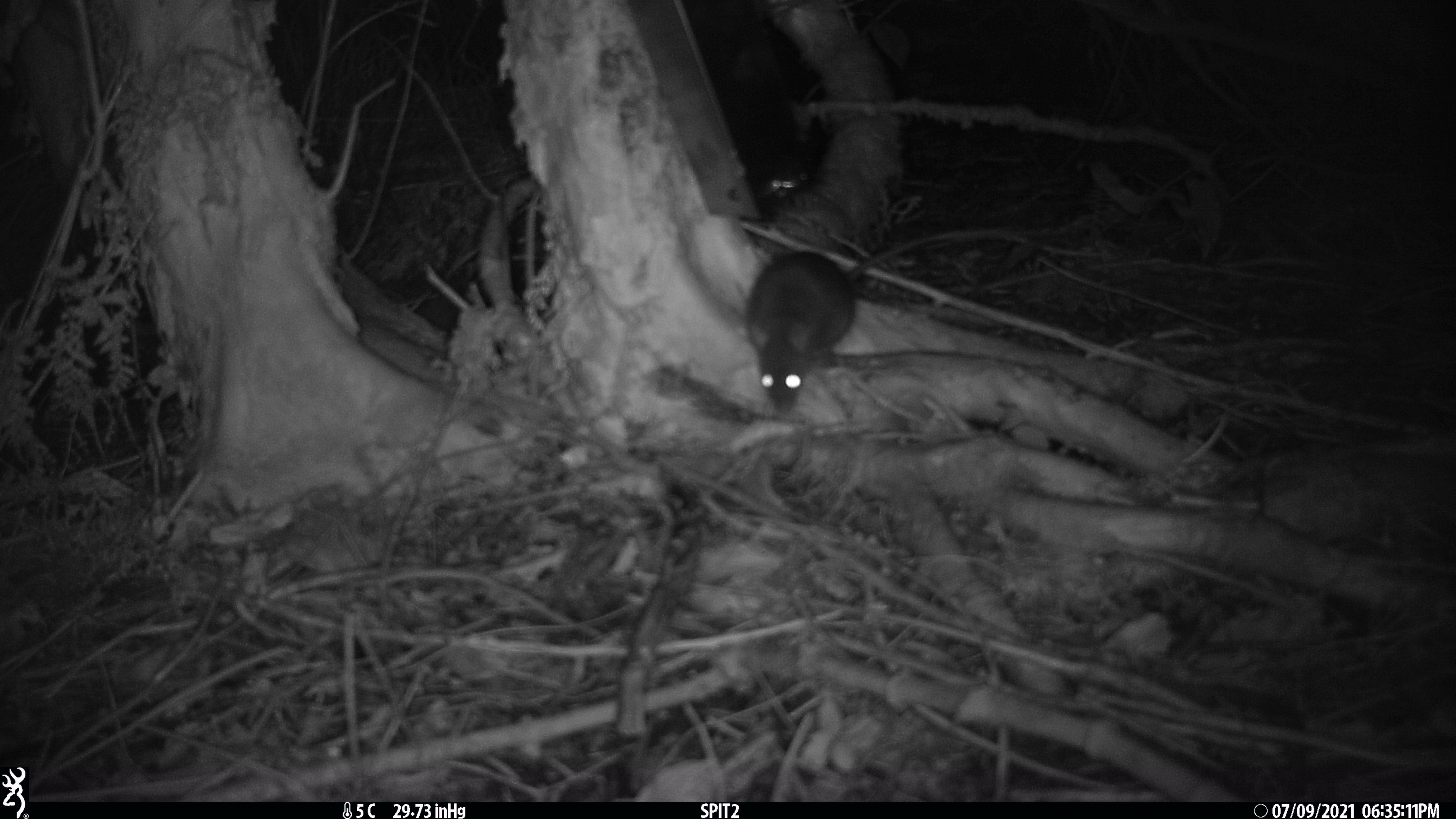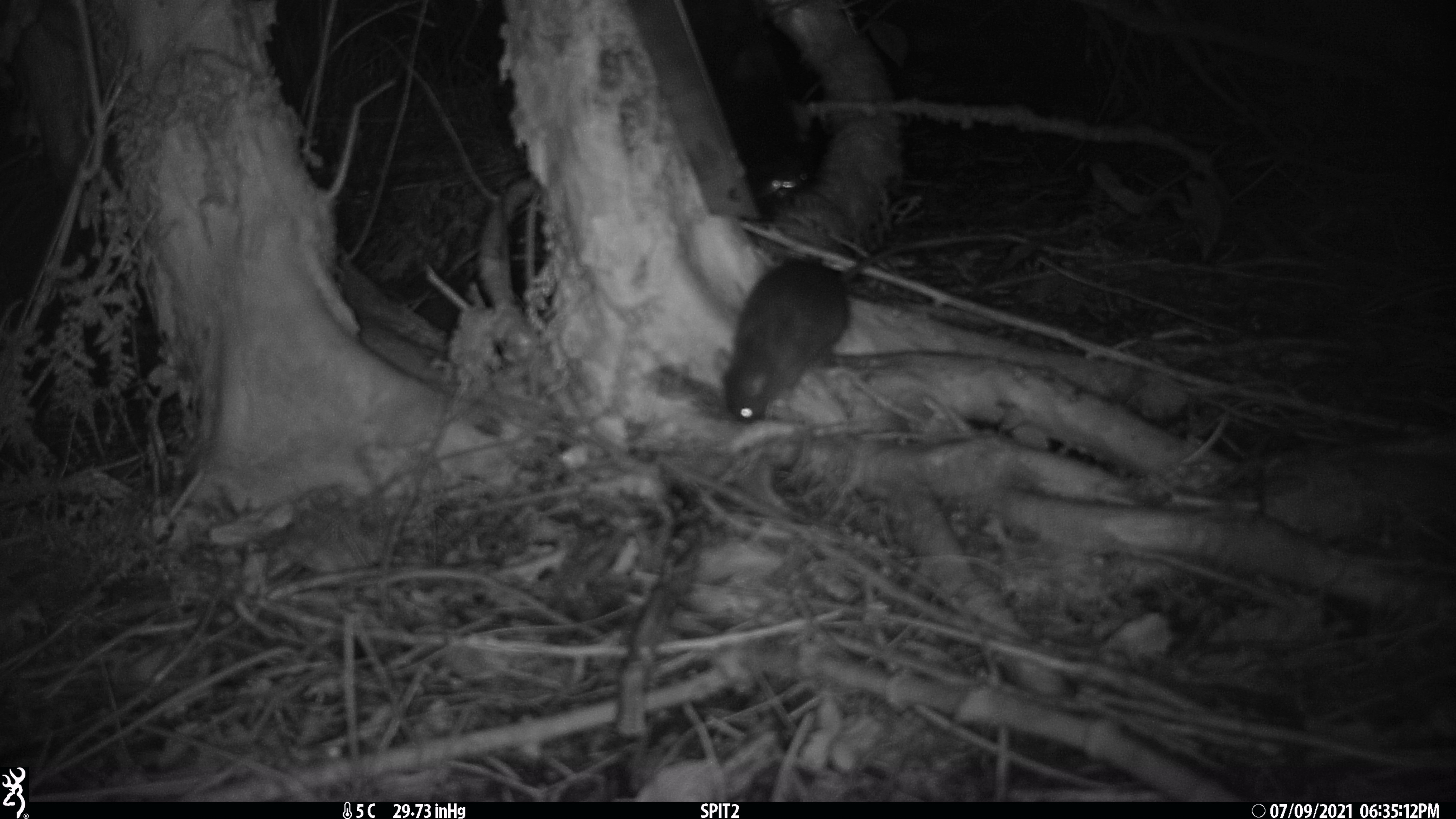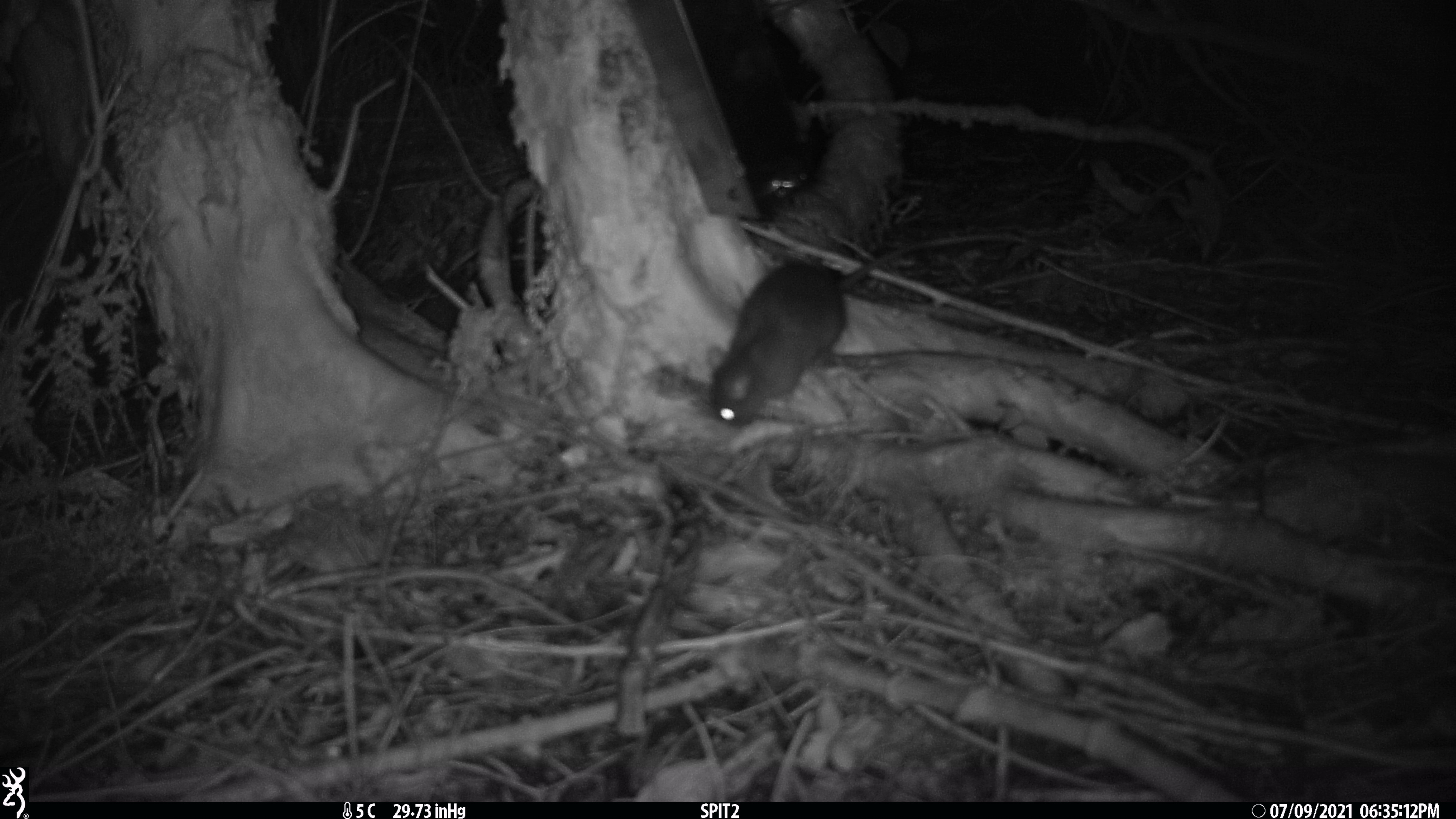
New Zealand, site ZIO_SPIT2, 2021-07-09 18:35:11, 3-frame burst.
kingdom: Animalia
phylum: Chordata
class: Mammalia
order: Rodentia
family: Muridae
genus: Rattus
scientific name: Rattus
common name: rat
Rat (Rattus).